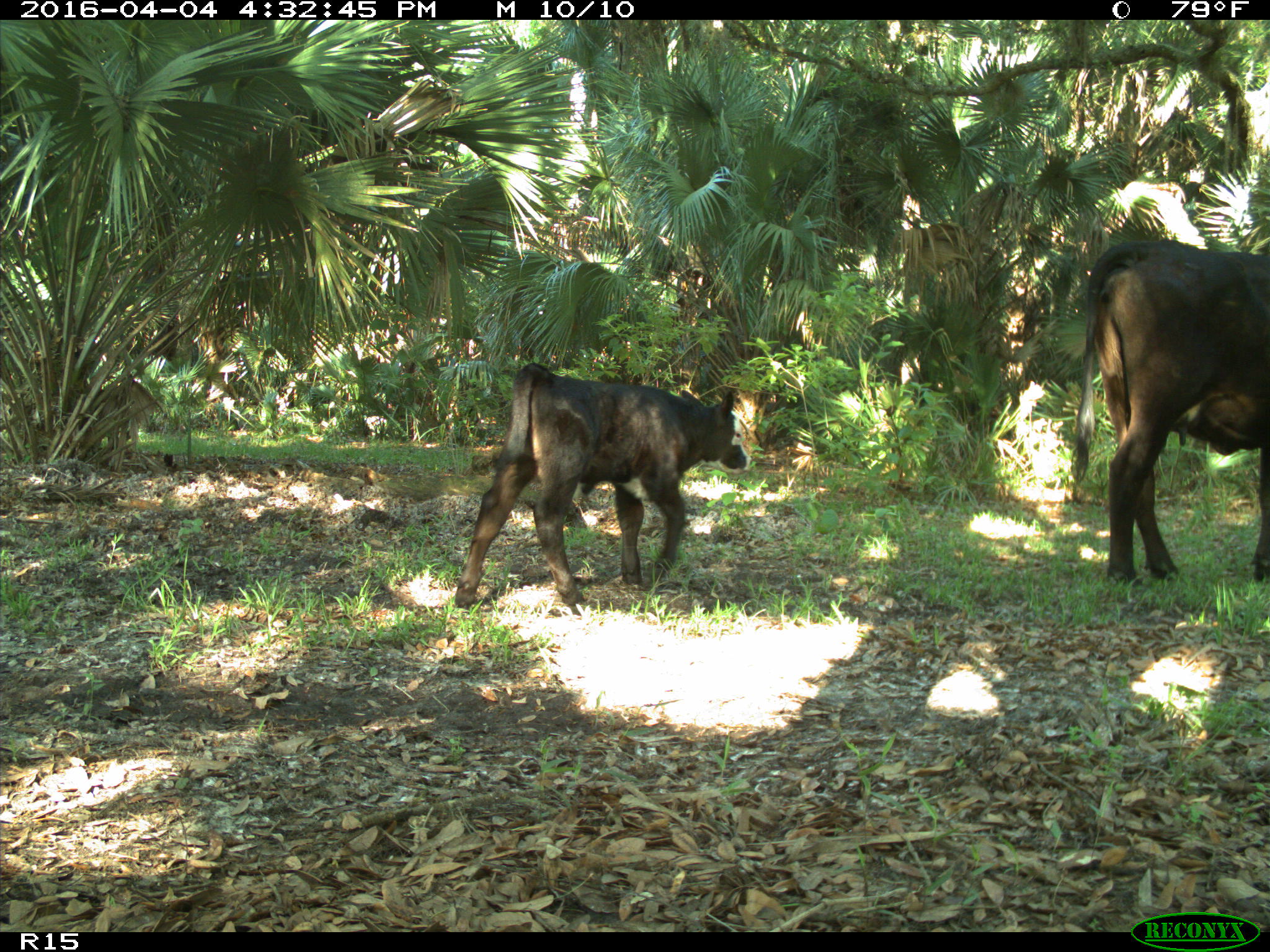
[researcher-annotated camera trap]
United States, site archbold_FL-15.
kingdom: Animalia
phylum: Chordata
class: Mammalia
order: Artiodactyla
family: Bovidae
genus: Bos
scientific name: Bos taurus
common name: domestic cow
Bos taurus (domestic cow).